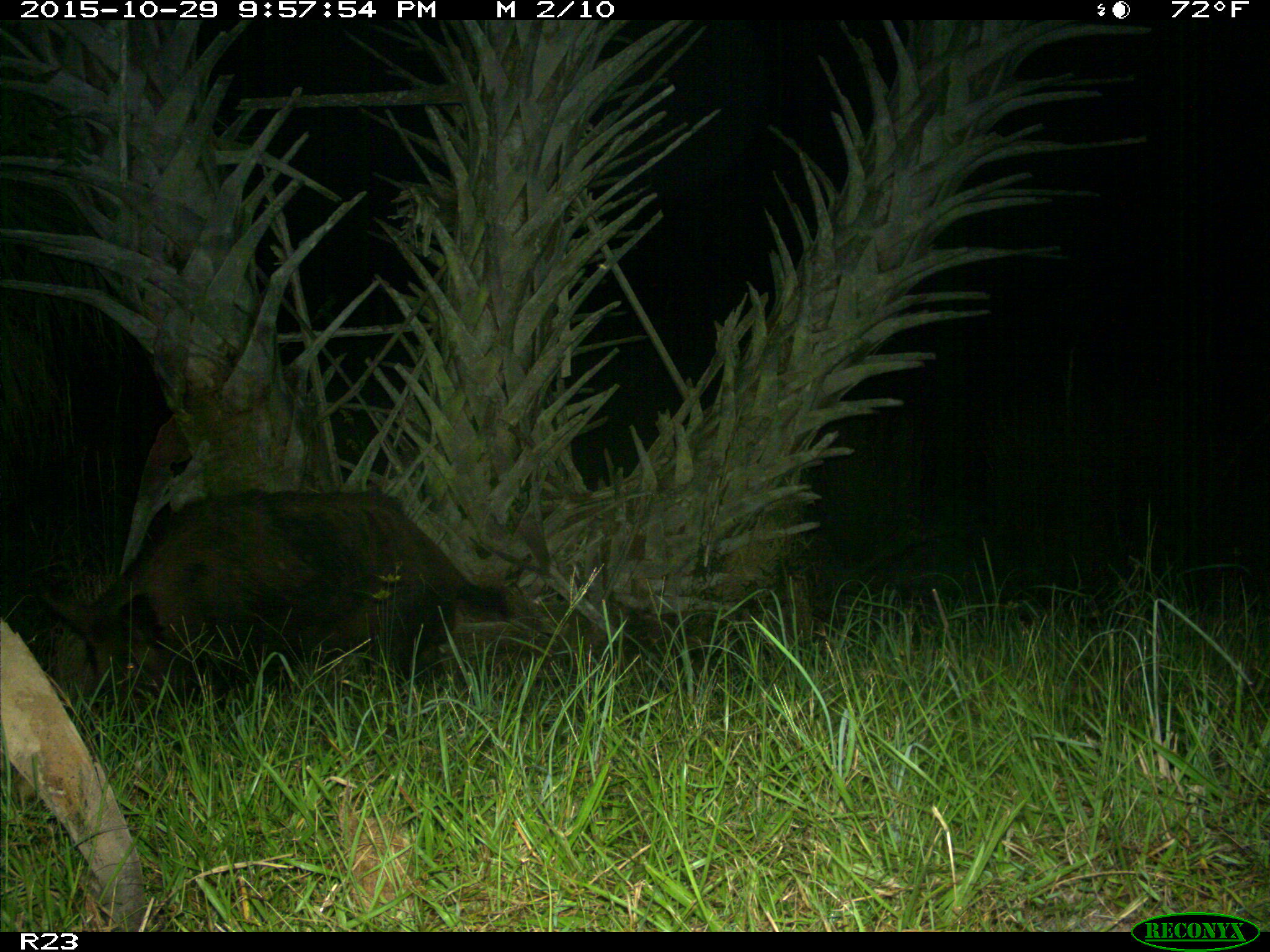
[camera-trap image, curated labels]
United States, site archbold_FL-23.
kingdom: Animalia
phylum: Chordata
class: Mammalia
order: Artiodactyla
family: Suidae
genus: Sus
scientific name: Sus scrofa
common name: wild boar